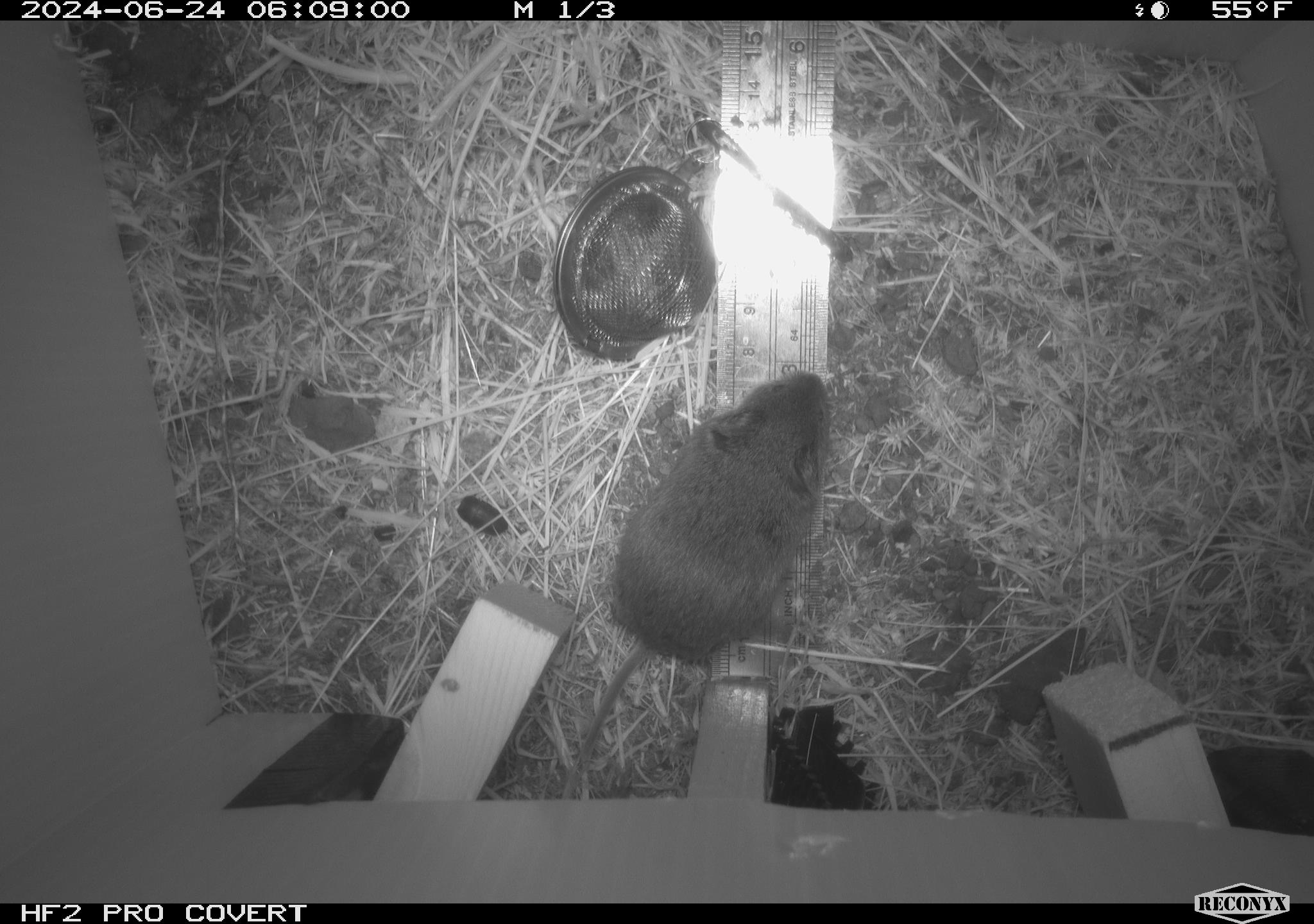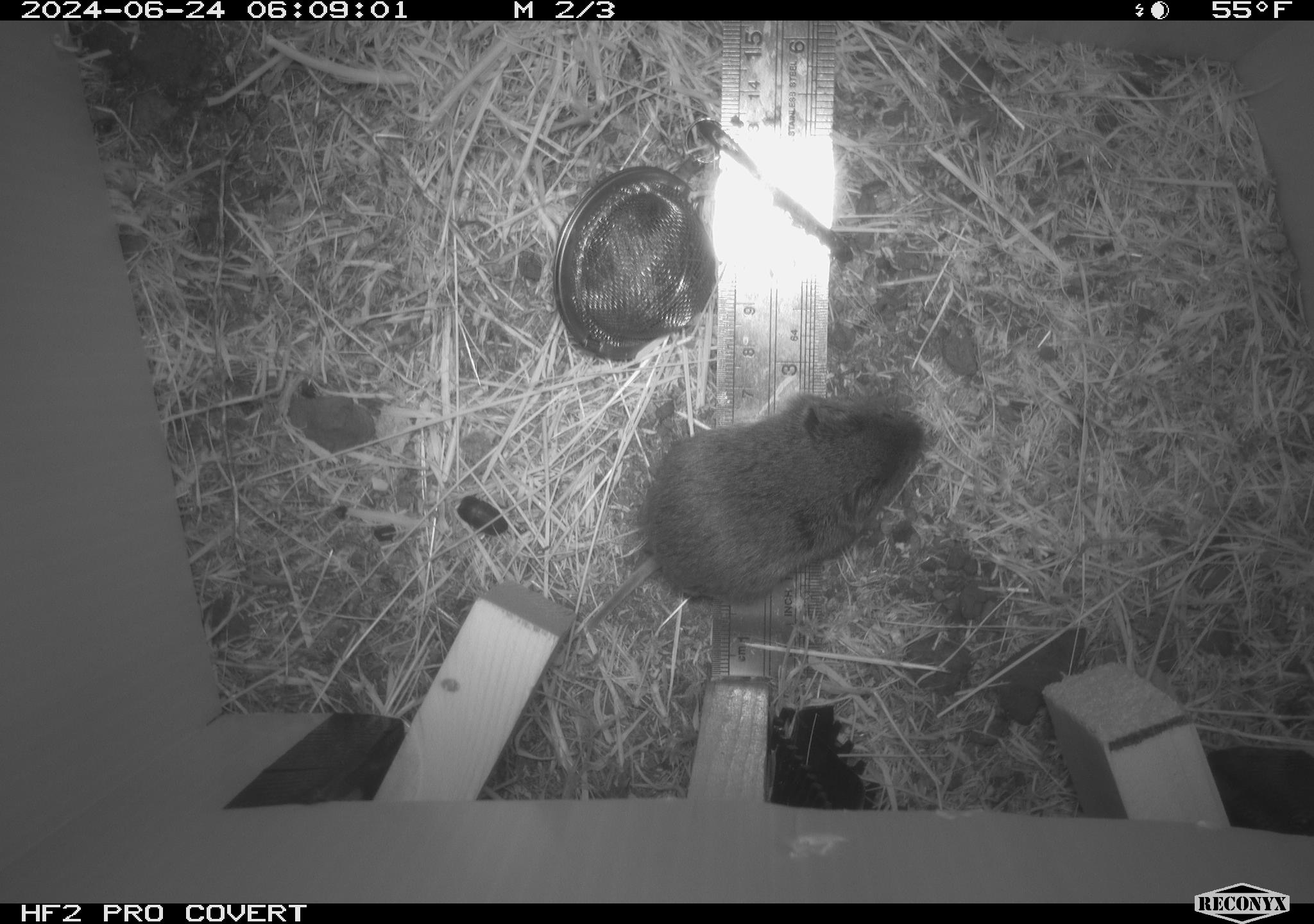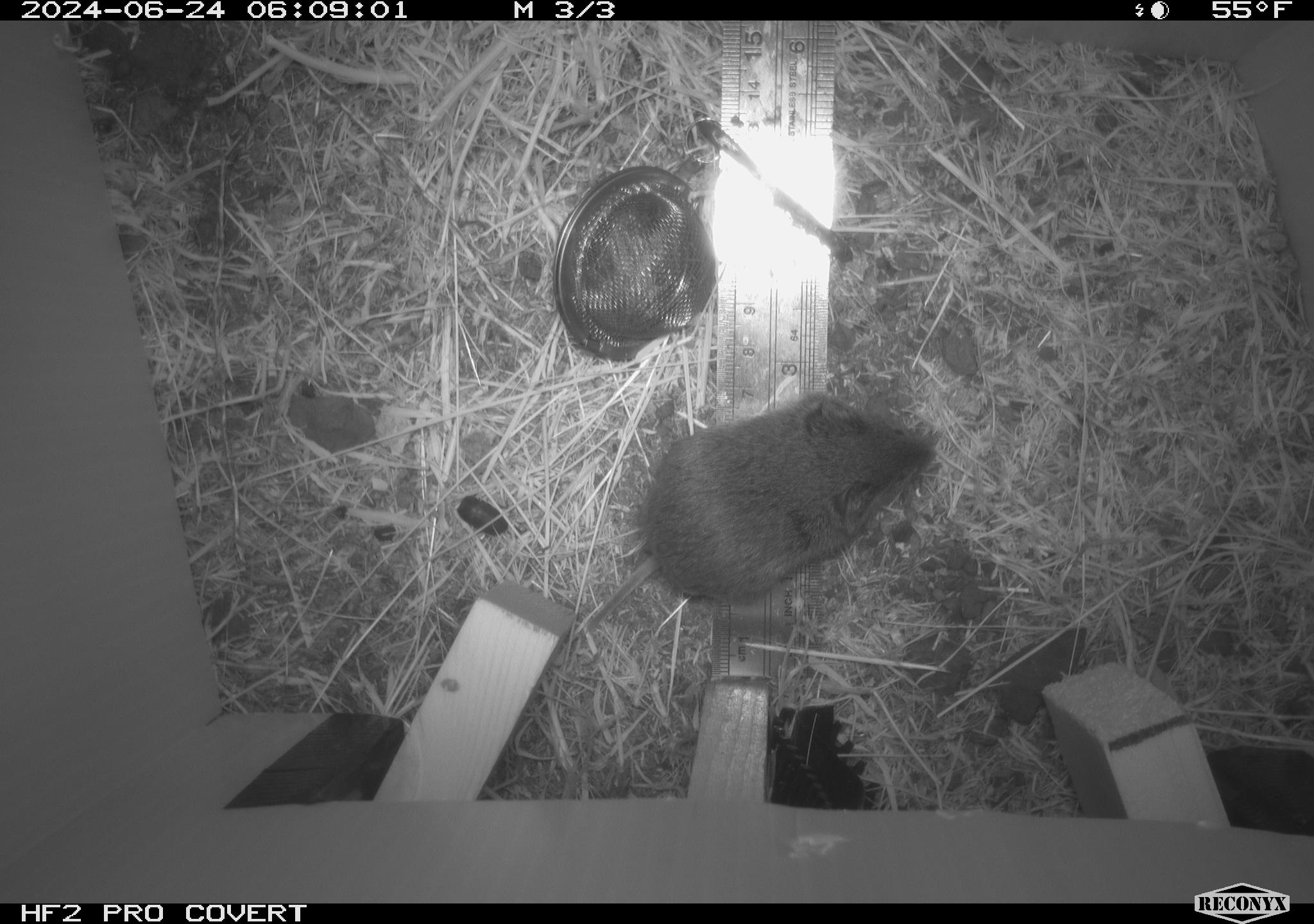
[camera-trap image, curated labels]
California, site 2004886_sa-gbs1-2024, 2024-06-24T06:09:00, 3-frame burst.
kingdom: Animalia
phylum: Chordata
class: Mammalia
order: Rodentia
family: Cricetidae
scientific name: Arvicolinae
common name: voles, lemmings, and muskrats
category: arvicolinae subfamily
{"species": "arvicolinae subfamily (voles, lemmings, and muskrats) (Arvicolinae)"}